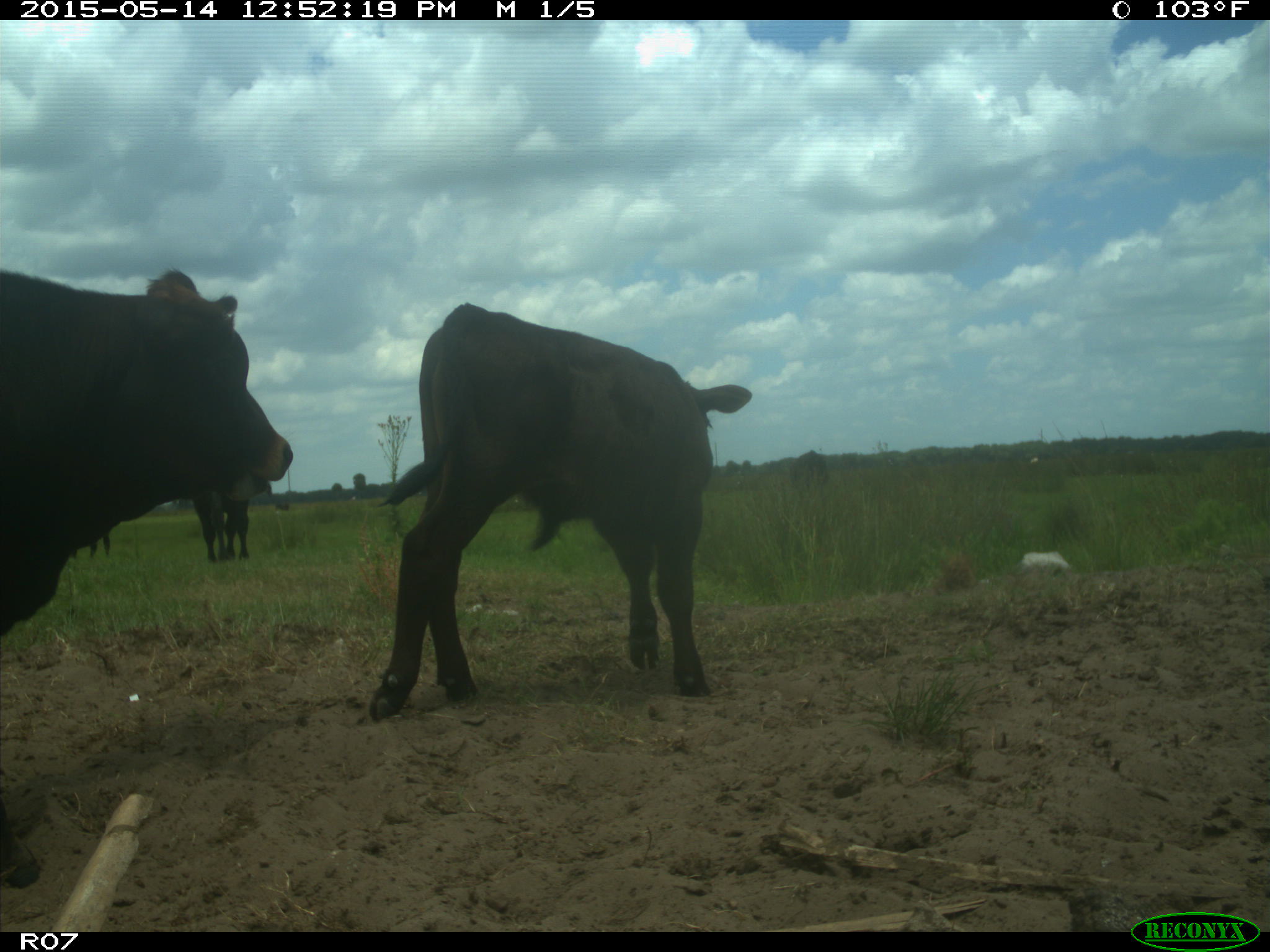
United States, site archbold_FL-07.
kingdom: Animalia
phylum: Chordata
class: Mammalia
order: Artiodactyla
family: Bovidae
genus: Bos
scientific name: Bos taurus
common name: domestic cow